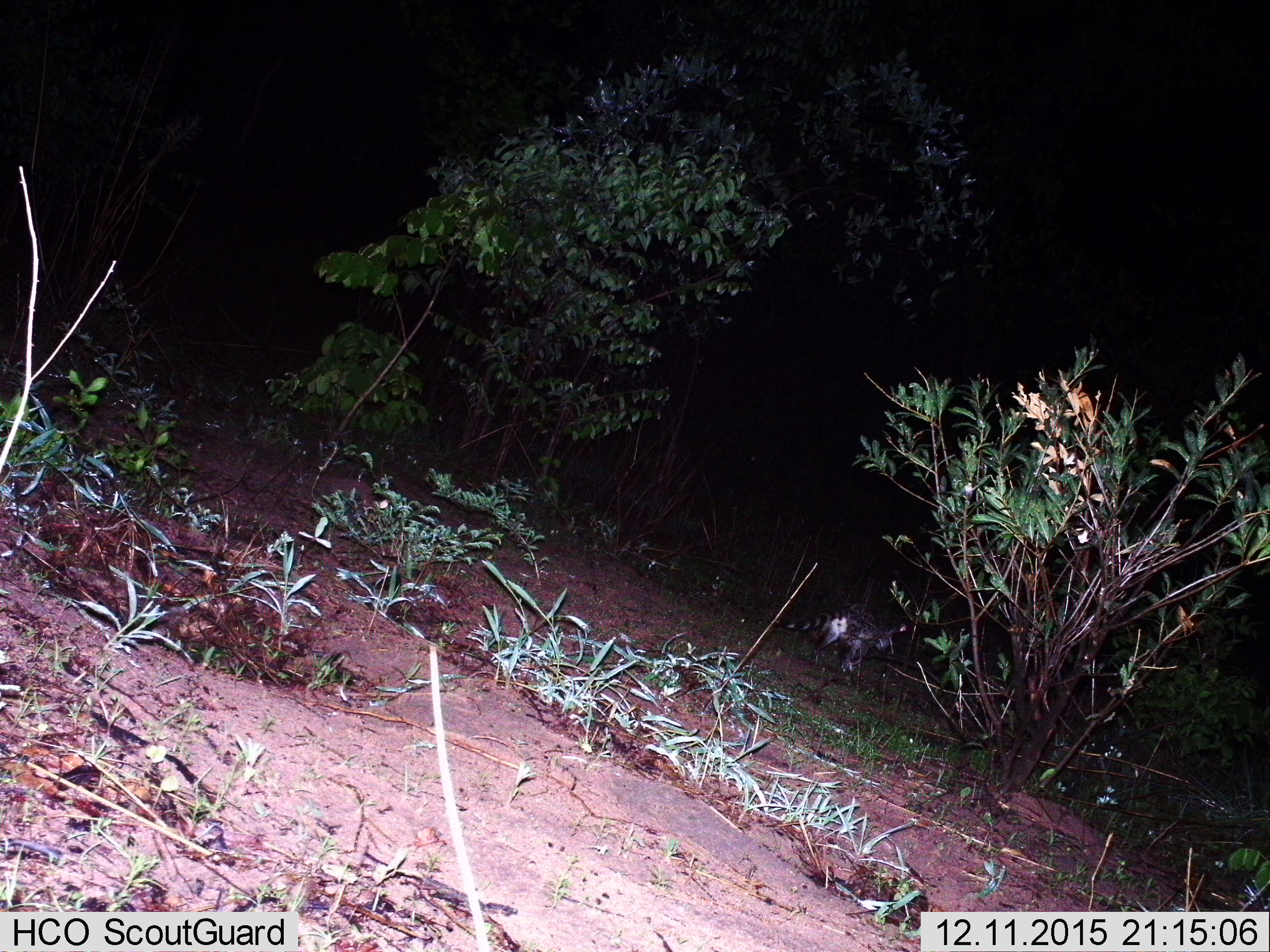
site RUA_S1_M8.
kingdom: Animalia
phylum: Chordata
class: Mammalia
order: Carnivora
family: Viverridae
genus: Genetta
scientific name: Genetta genetta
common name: small-spotted genet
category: genetcommonsmallspotted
Genetcommonsmallspotted (small-spotted genet) (Genetta genetta), count 1. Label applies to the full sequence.